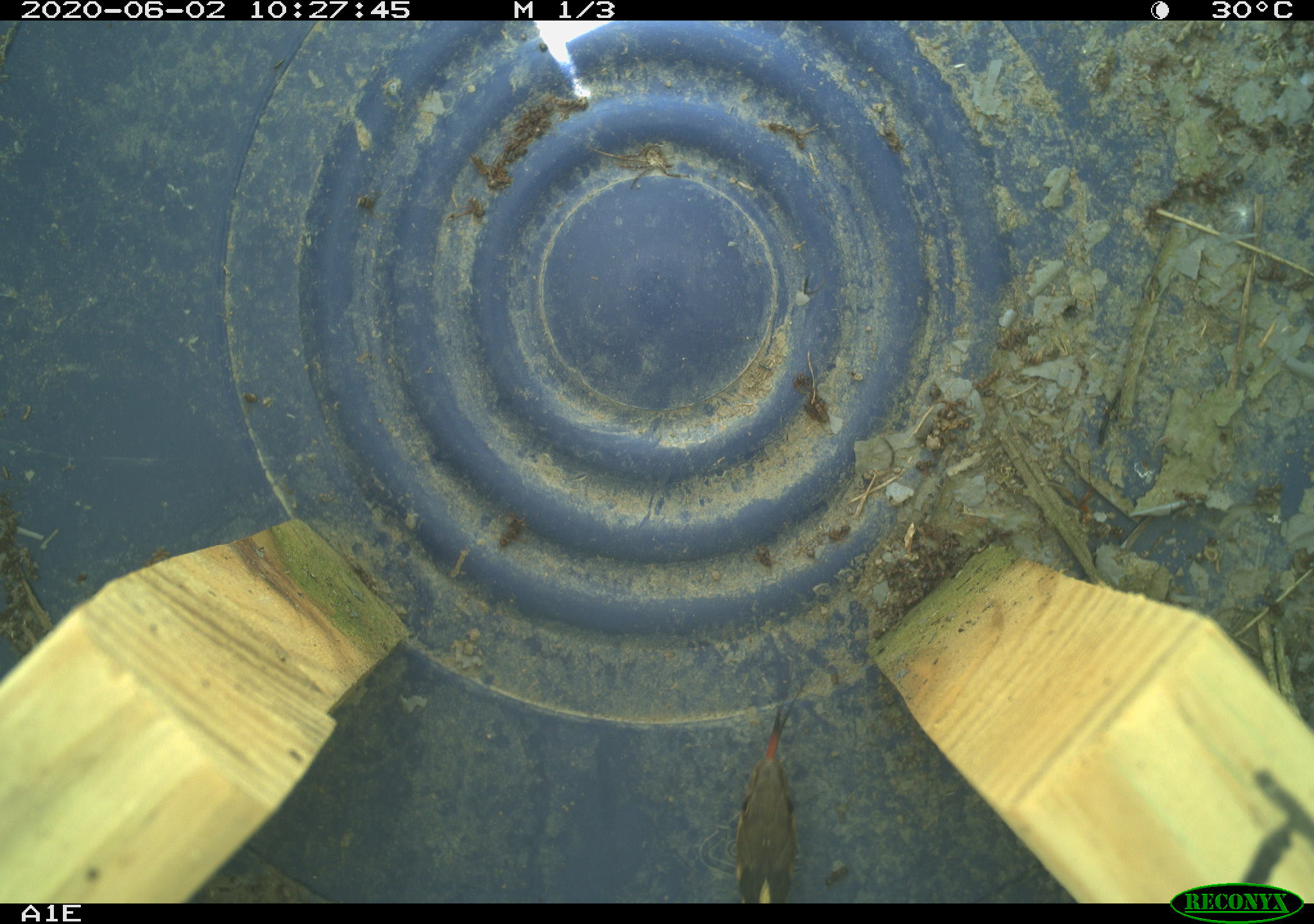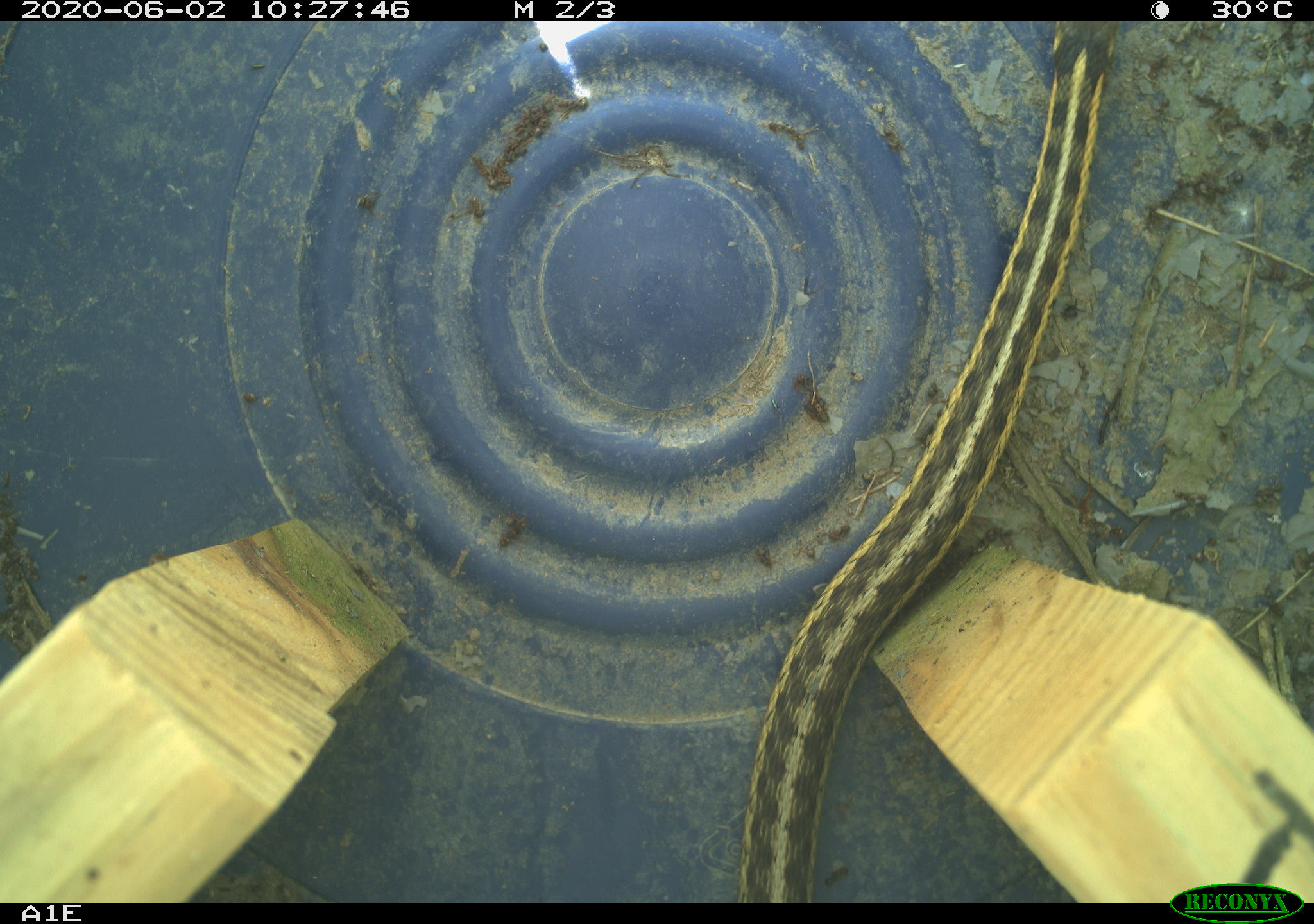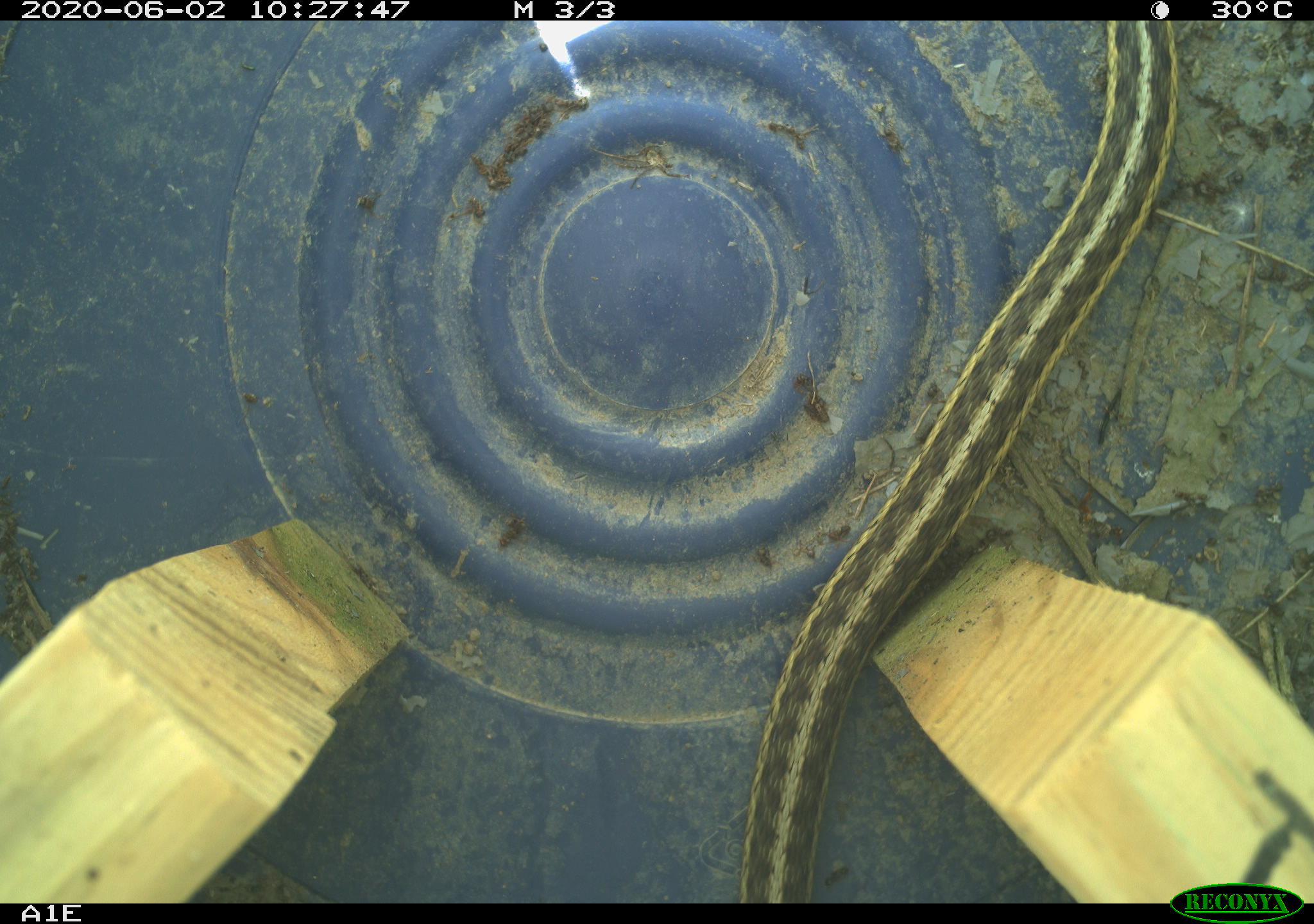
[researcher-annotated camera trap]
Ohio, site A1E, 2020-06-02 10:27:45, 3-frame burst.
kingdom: Animalia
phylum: Chordata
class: Reptilia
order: Squamata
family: Colubridae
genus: Thamnophis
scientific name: Thamnophis sirtalis sirtalis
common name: eastern gartersnake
Eastern gartersnake (Thamnophis sirtalis sirtalis).